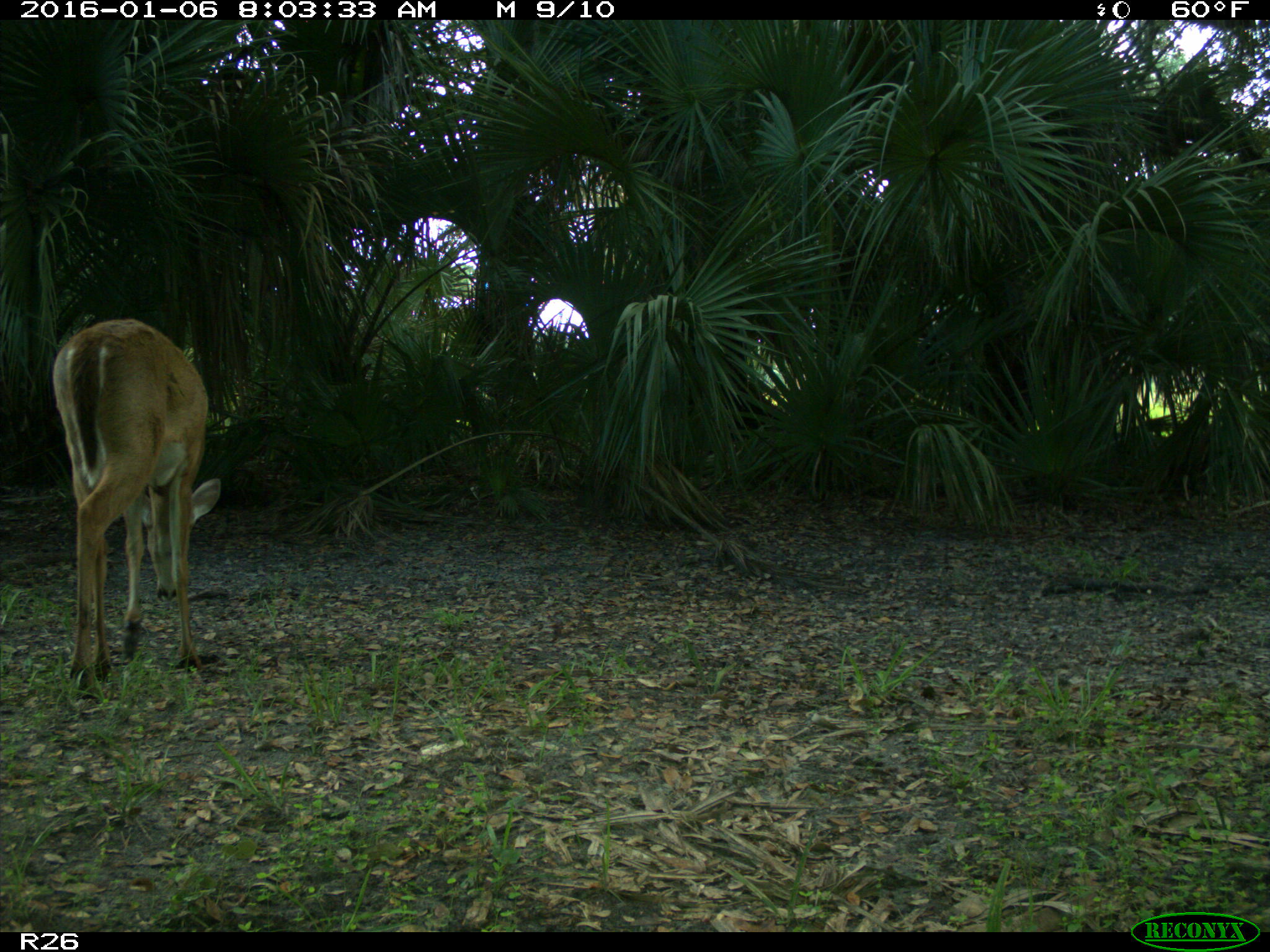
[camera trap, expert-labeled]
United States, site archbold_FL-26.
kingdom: Animalia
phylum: Chordata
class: Mammalia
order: Artiodactyla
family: Cervidae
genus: Odocoileus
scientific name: Odocoileus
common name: deer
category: unidentified deer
Unidentified deer (deer) (Odocoileus).